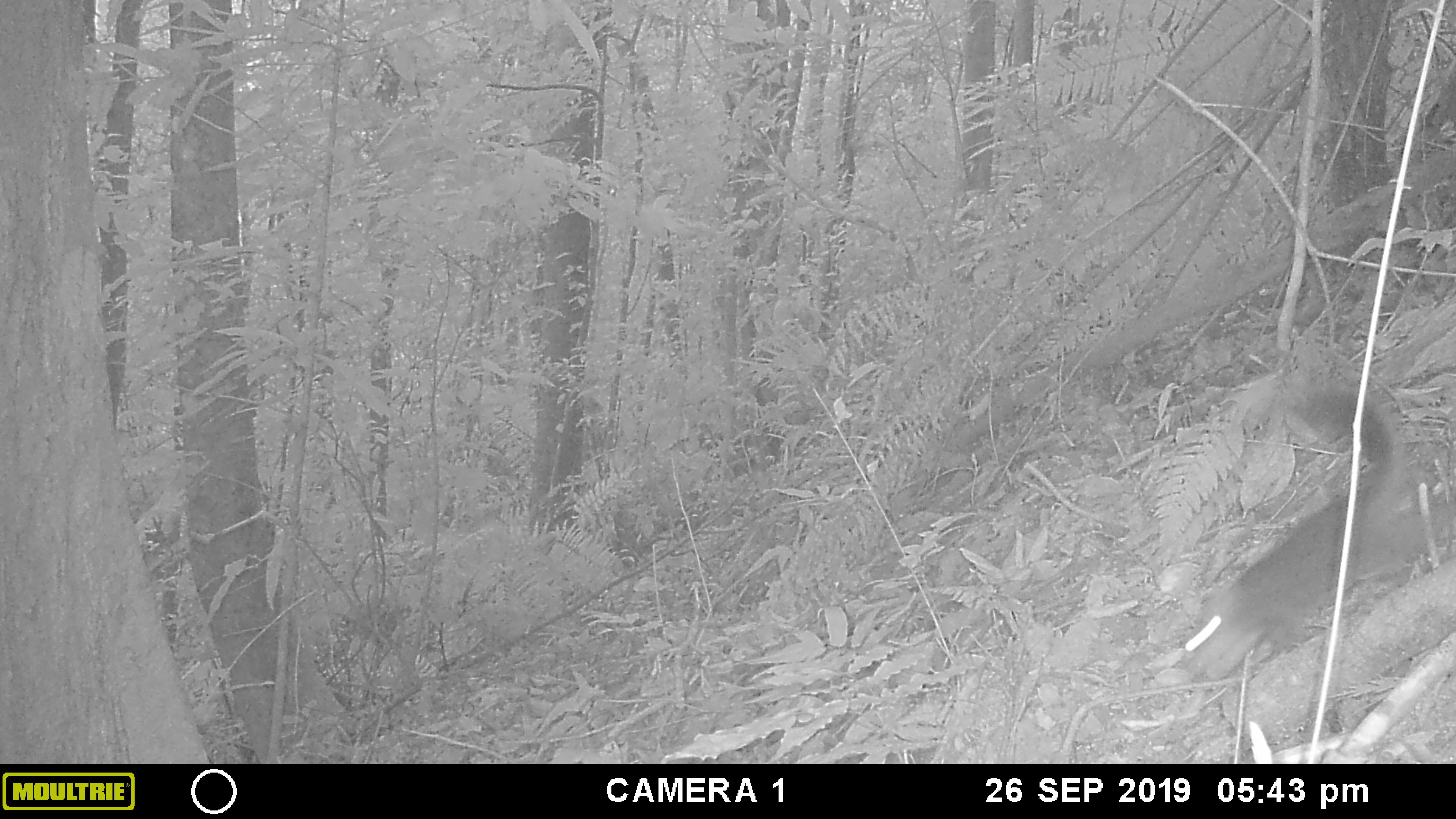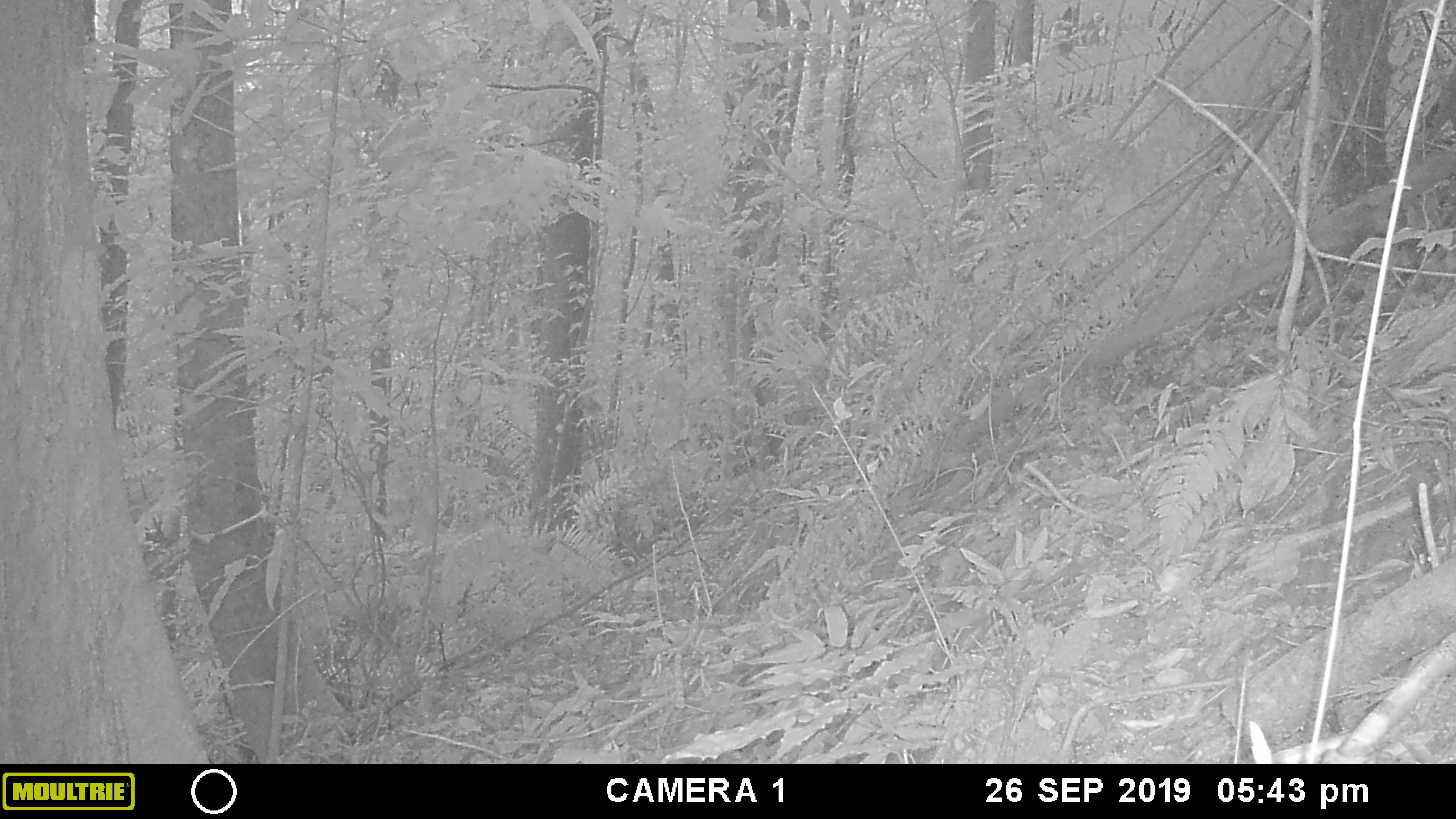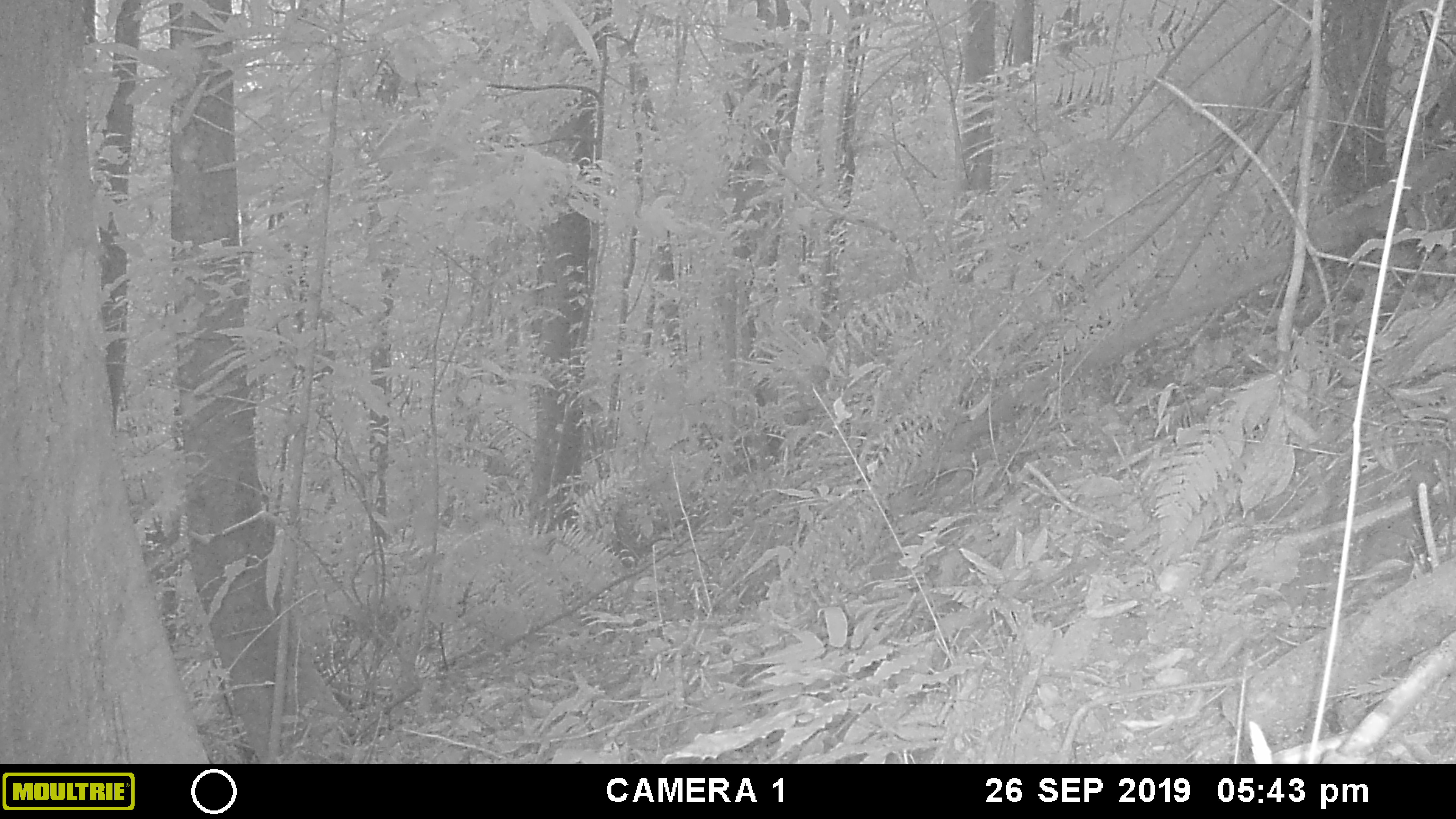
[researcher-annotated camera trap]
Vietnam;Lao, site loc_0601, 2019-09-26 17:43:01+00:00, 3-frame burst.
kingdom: Animalia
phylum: Chordata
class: Mammalia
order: Rodentia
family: Sciuridae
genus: Dremomys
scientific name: Dremomys rufigenis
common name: red-cheeked squirrel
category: red cheeked squirrel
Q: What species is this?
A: Red cheeked squirrel (red-cheeked squirrel) (Dremomys rufigenis).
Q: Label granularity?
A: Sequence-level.